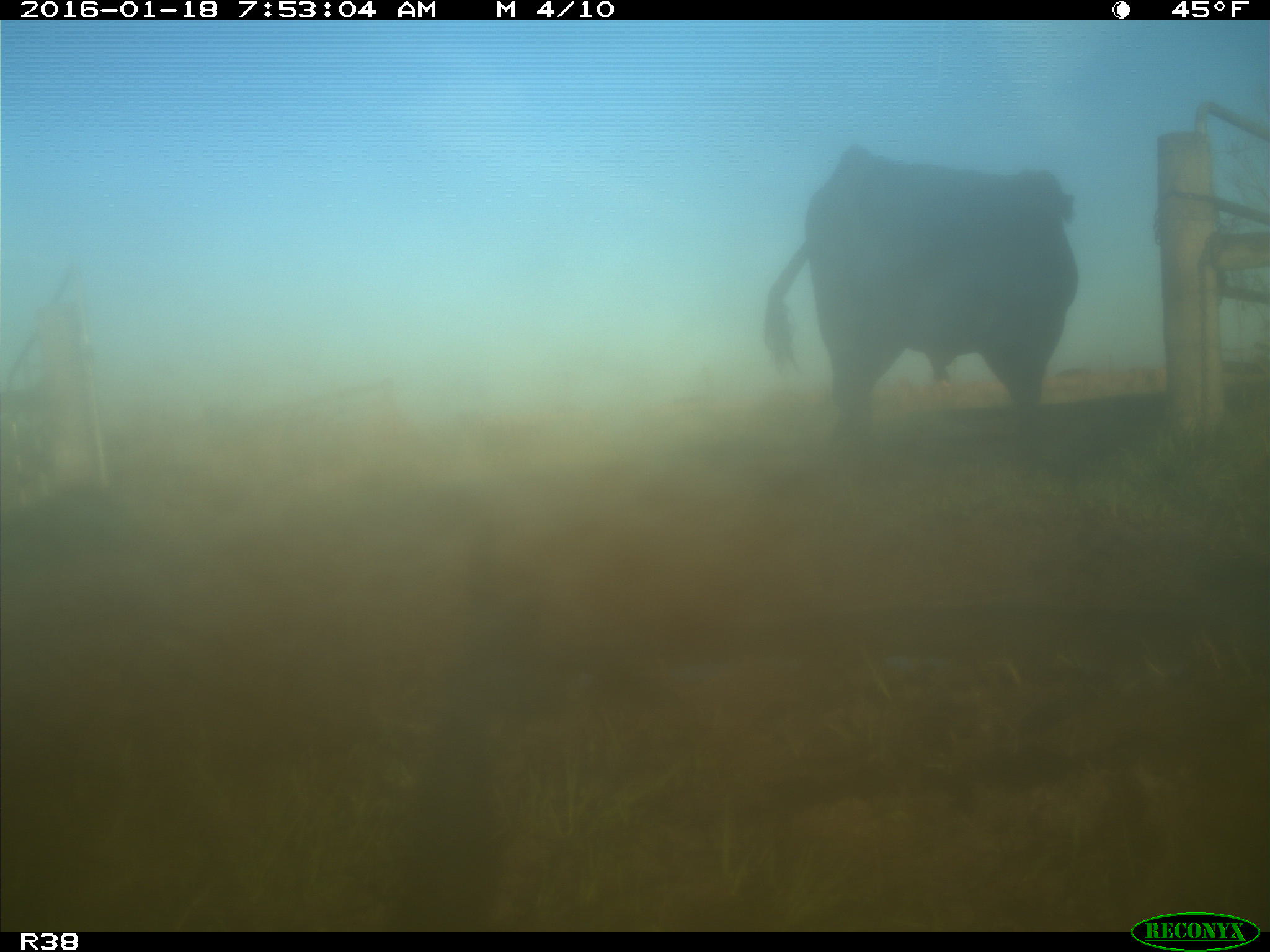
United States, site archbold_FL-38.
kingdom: Animalia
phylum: Chordata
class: Mammalia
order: Artiodactyla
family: Bovidae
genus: Bos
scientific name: Bos taurus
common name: domestic cow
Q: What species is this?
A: Bos taurus (domestic cow).